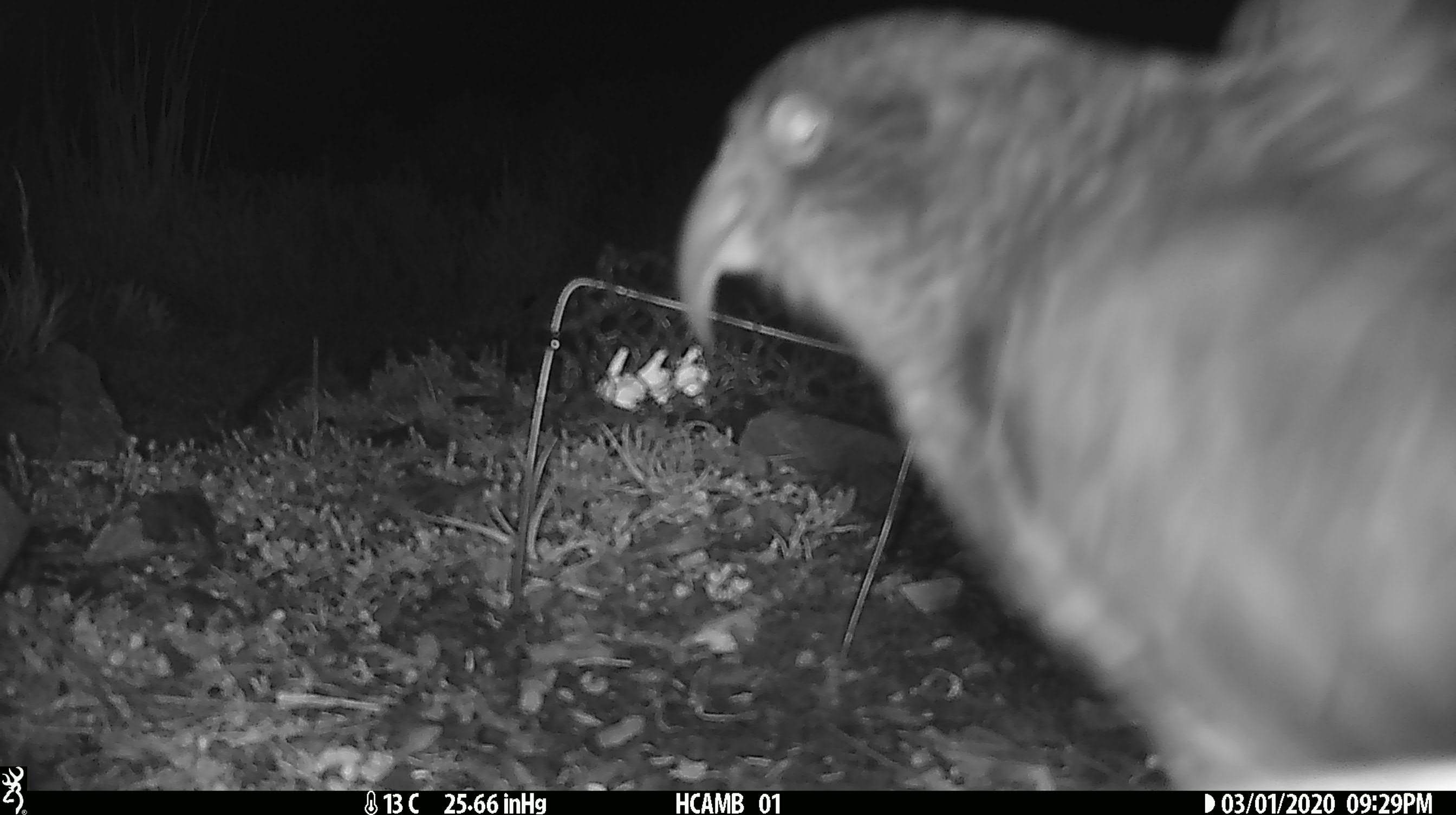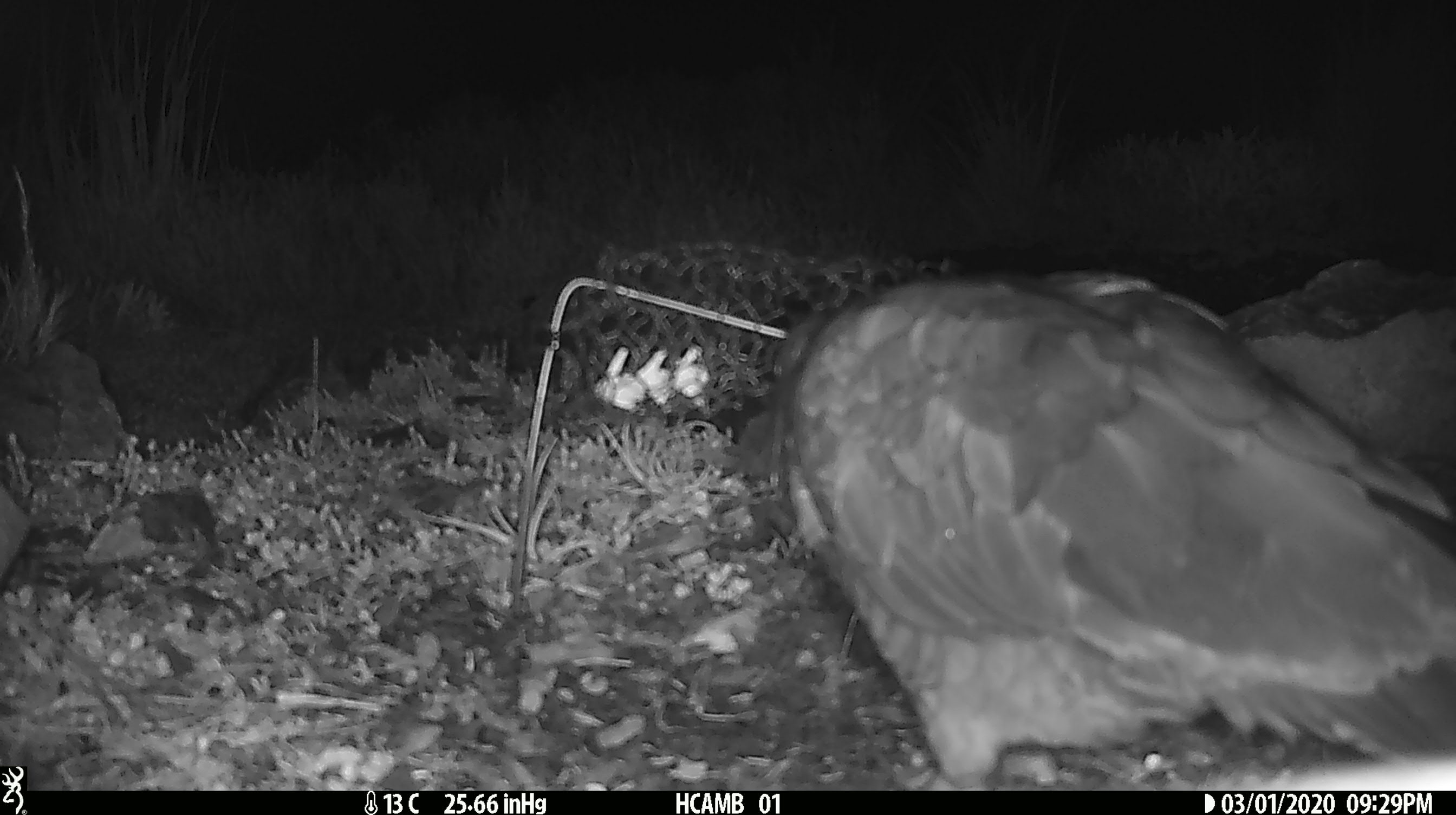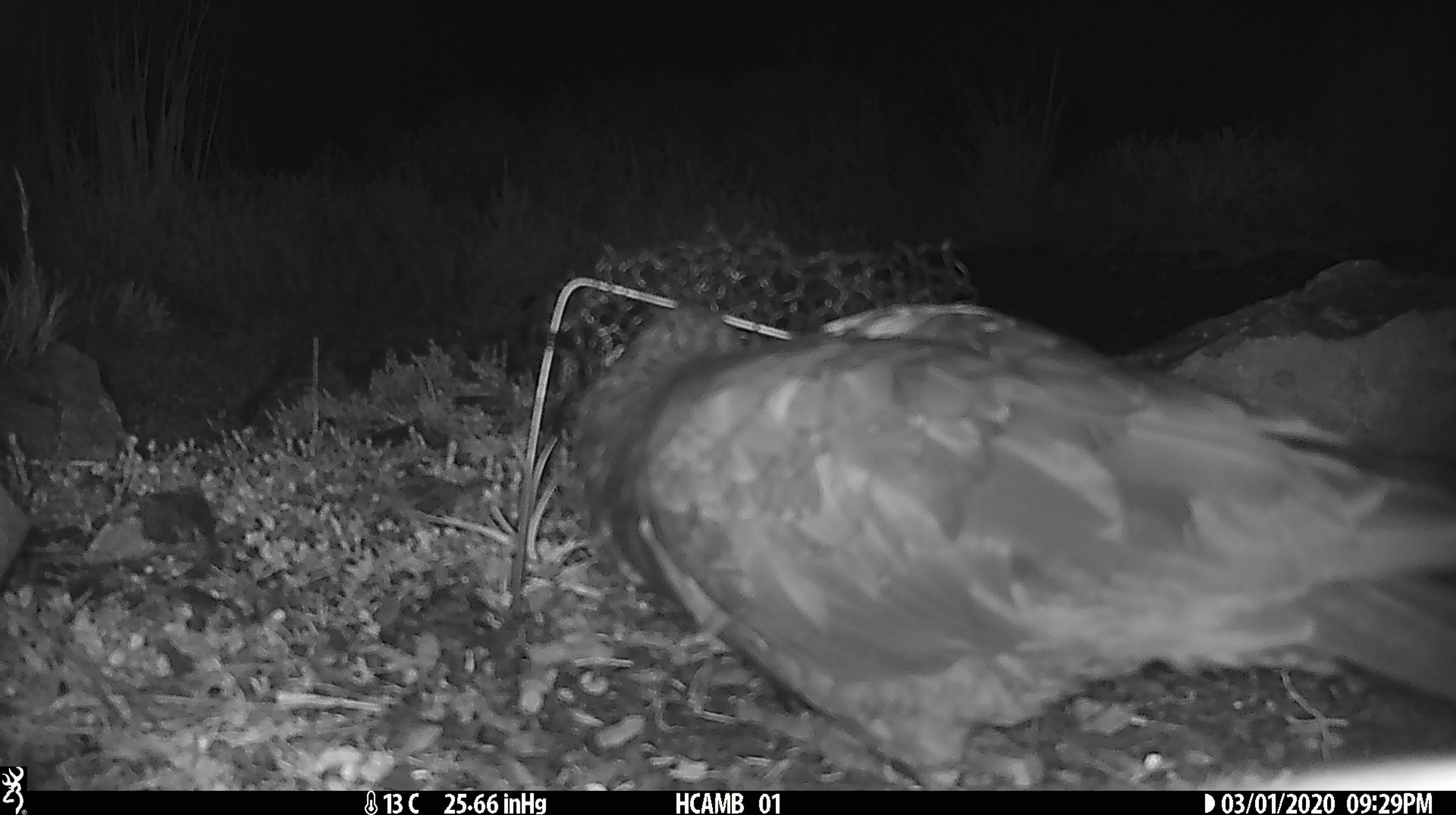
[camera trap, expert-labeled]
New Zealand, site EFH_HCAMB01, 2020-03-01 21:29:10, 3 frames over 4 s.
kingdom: Animalia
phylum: Chordata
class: Aves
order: Psittaciformes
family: Strigopidae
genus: Nestor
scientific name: Nestor notabilis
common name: kea